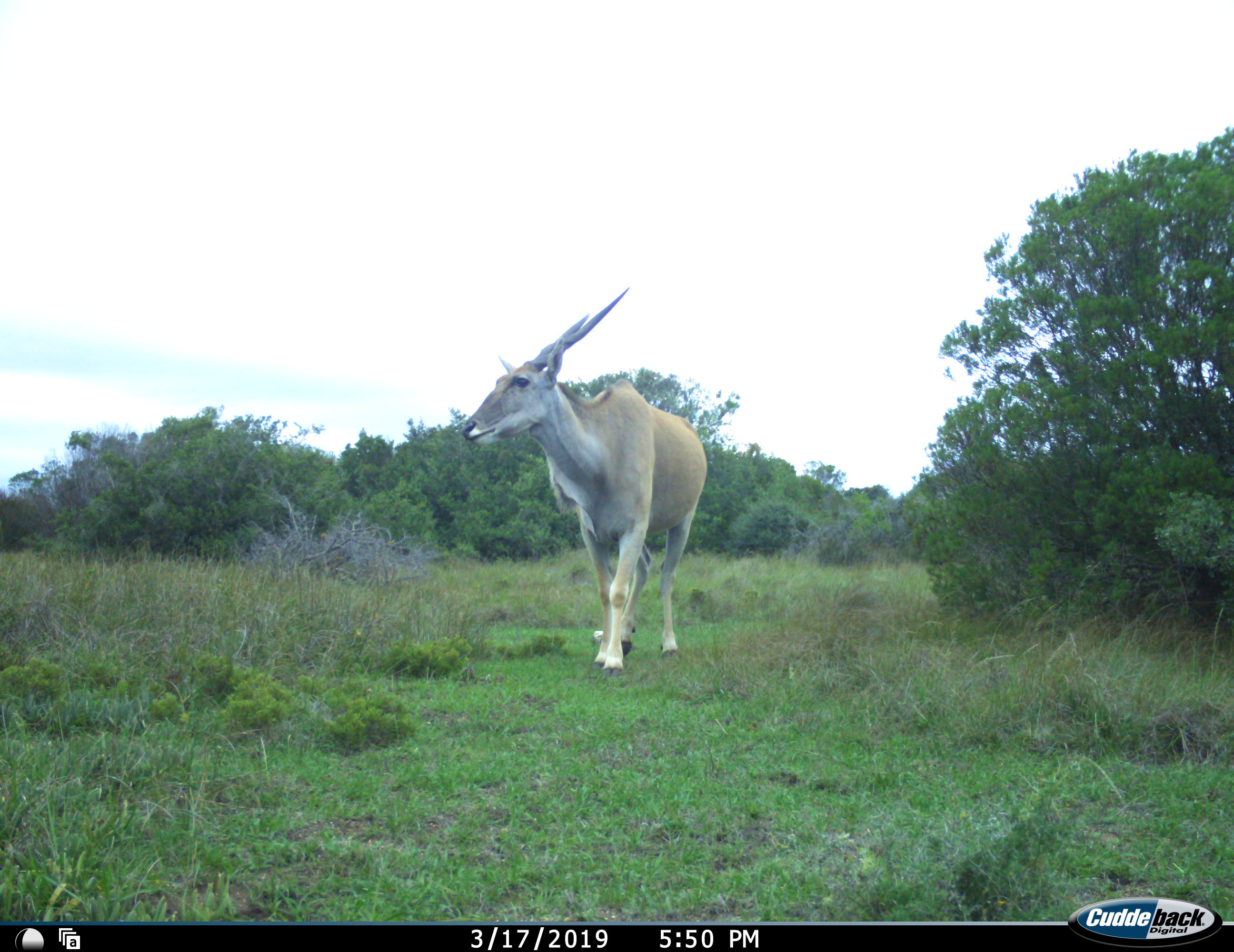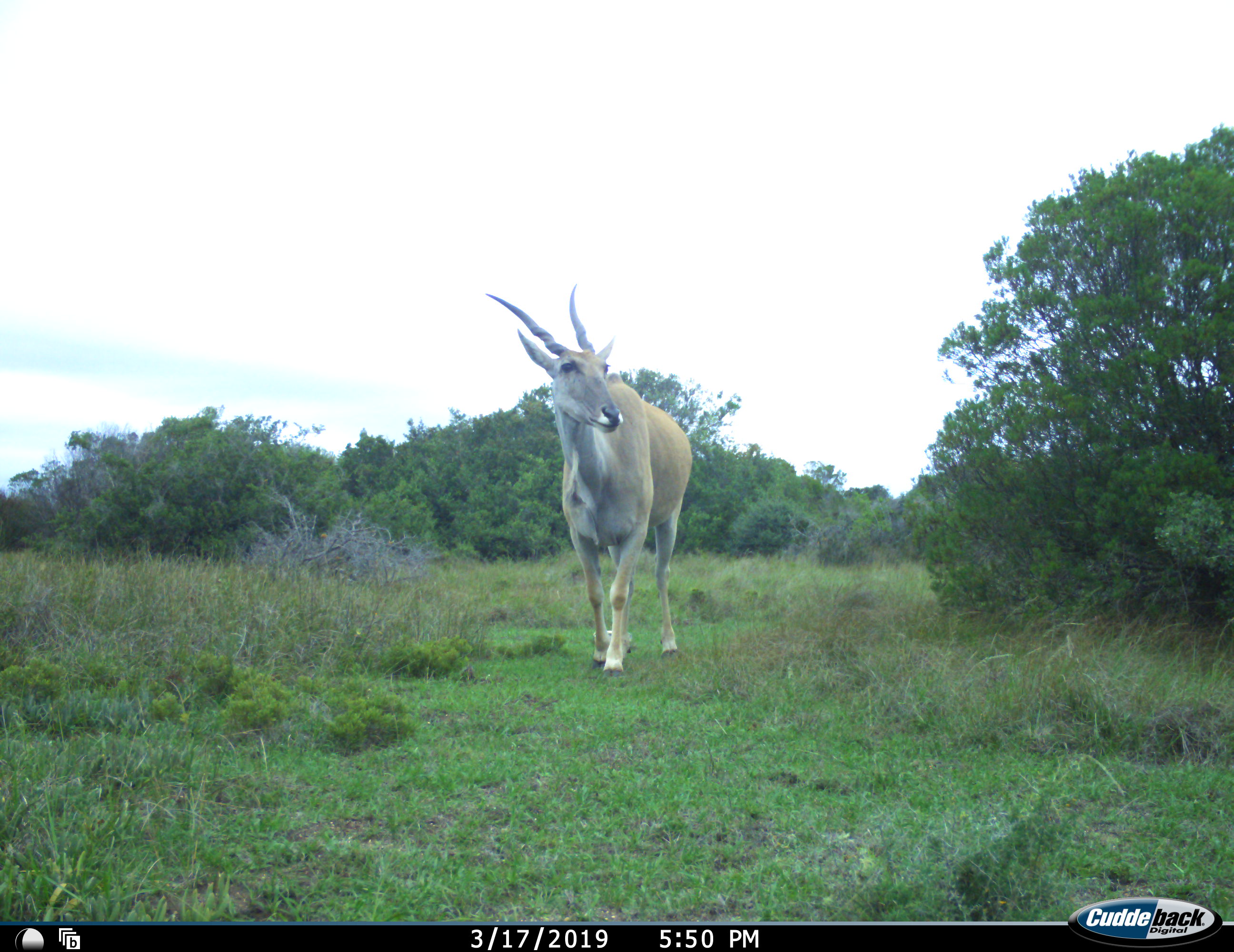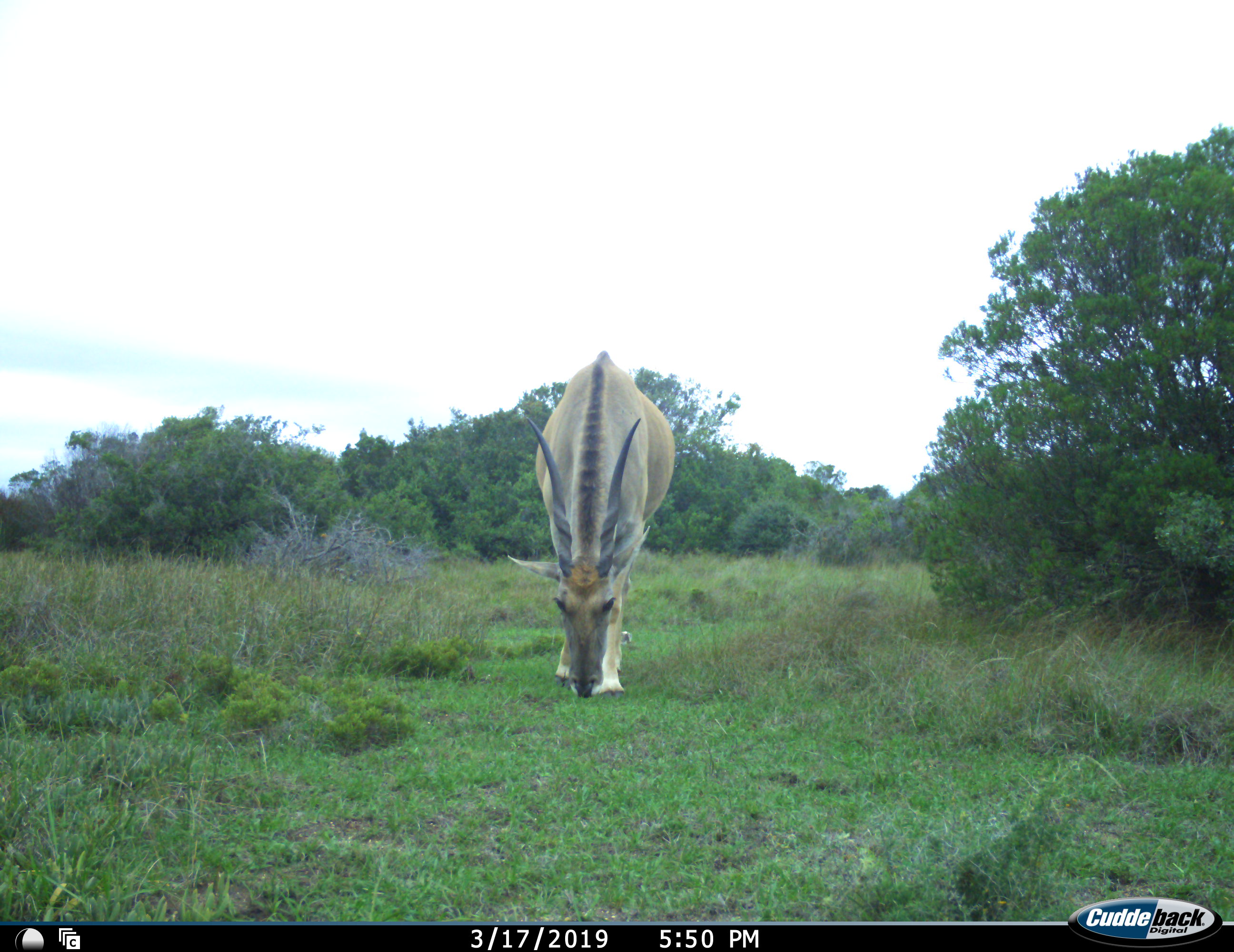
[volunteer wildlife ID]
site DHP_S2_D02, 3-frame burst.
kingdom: Animalia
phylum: Chordata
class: Mammalia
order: Artiodactyla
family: Bovidae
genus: Tragelaphus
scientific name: Tragelaphus oryx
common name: eland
Eland (Tragelaphus oryx), count 1. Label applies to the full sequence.